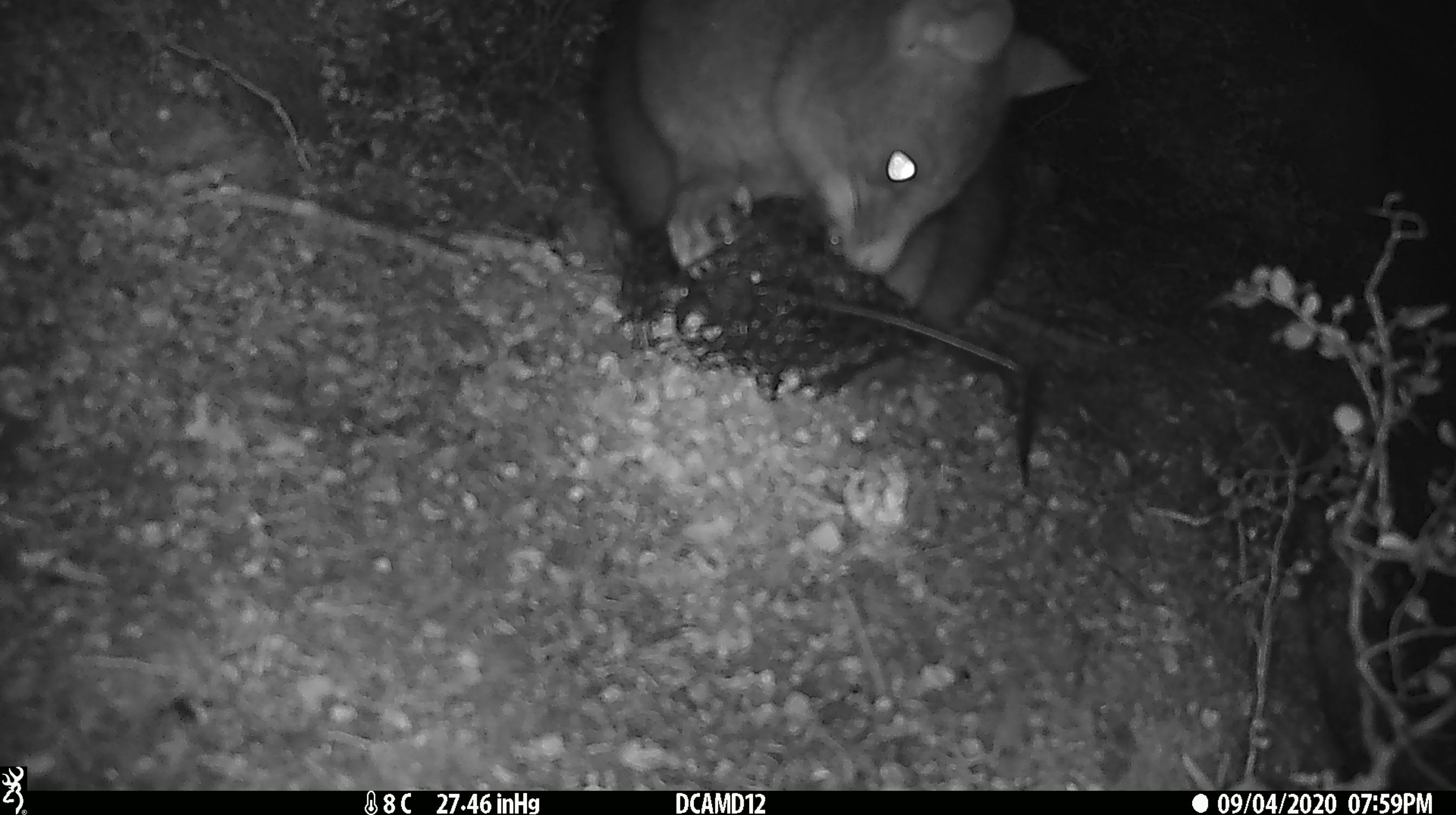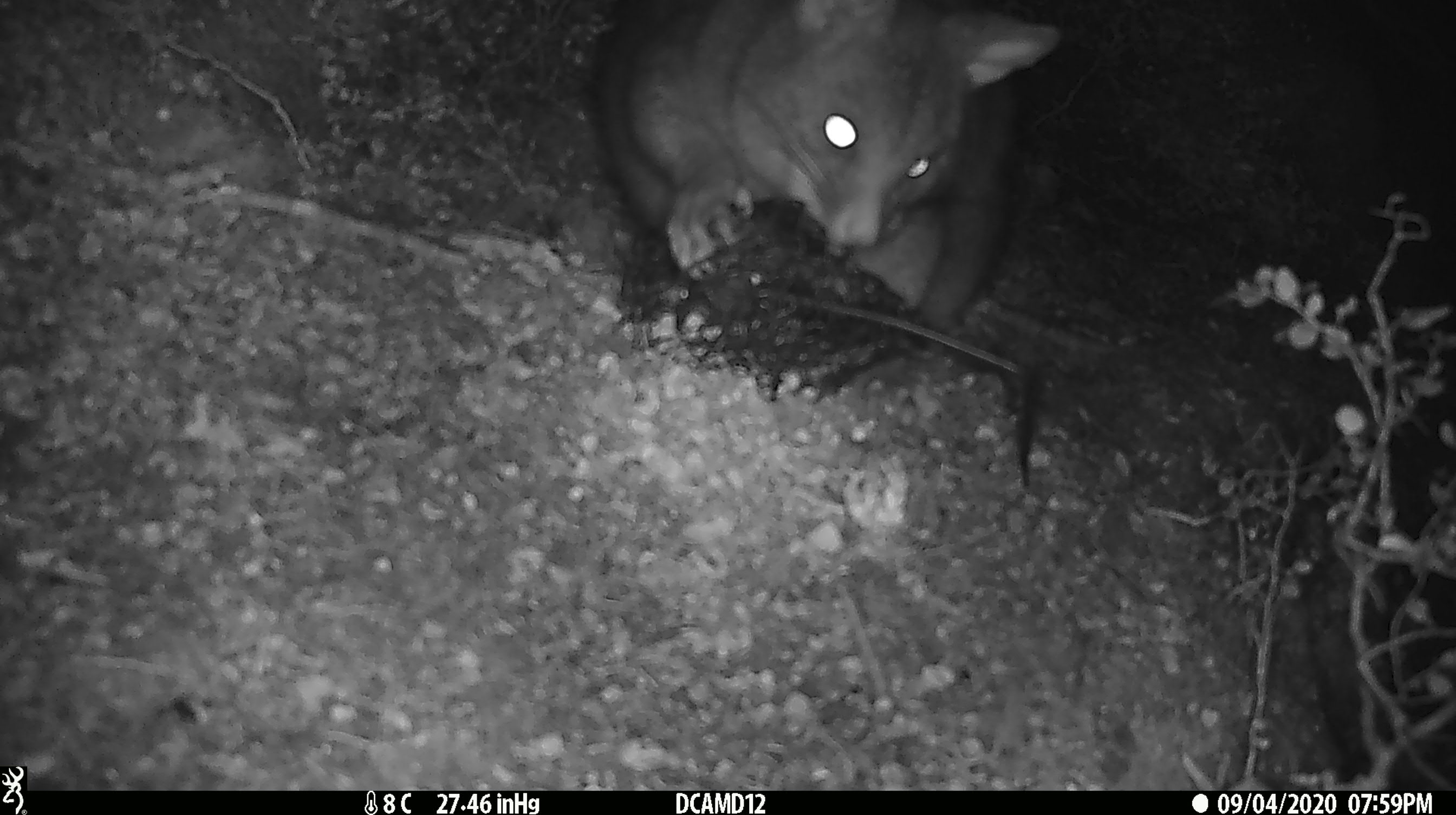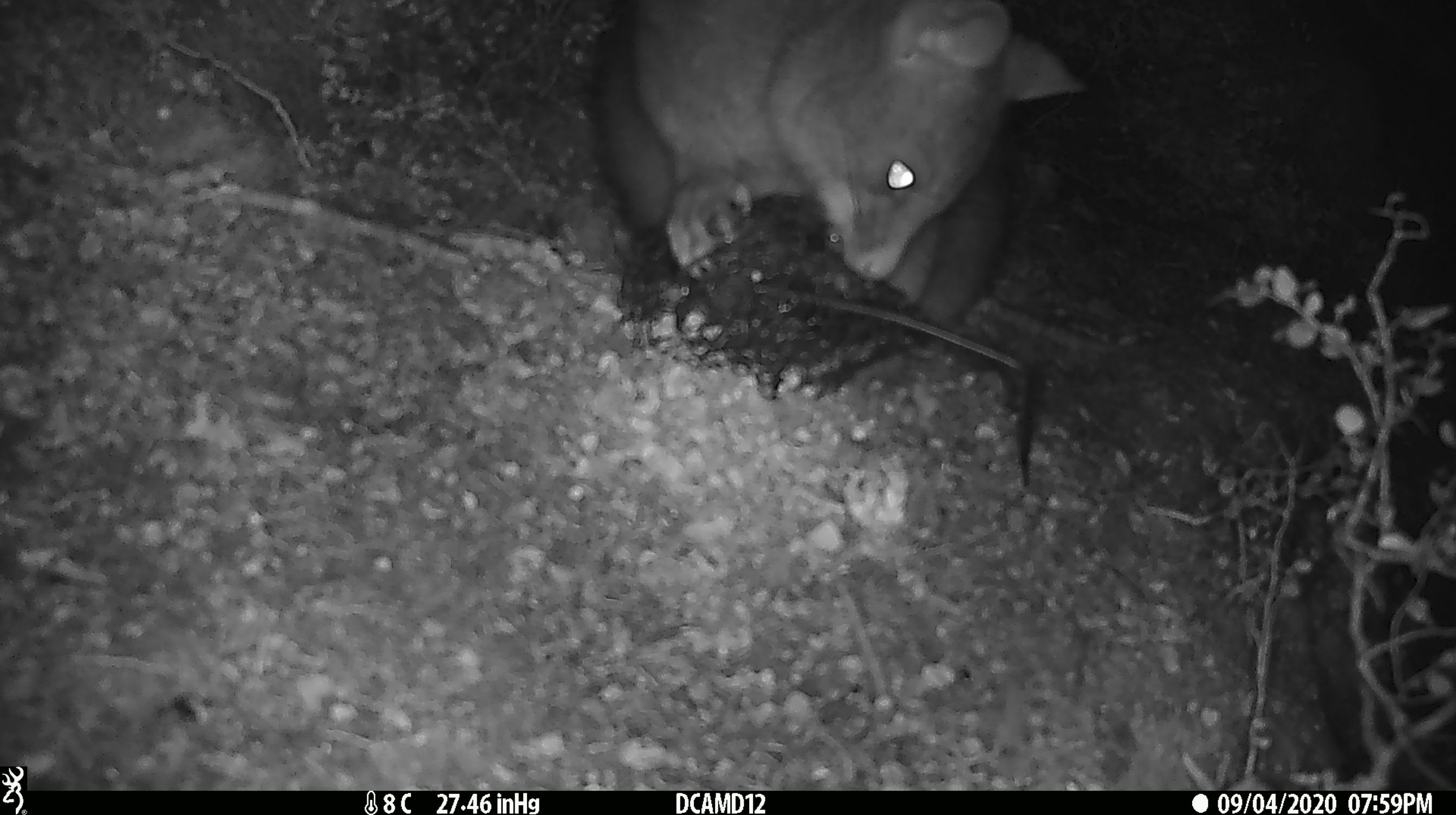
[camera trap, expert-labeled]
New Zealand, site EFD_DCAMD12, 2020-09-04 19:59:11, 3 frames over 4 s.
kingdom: Animalia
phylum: Chordata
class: Mammalia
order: Diprotodontia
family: Phalangeridae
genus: Trichosurus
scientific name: Trichosurus vulpecula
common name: common brushtail possum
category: possum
Possum (common brushtail possum) (Trichosurus vulpecula).